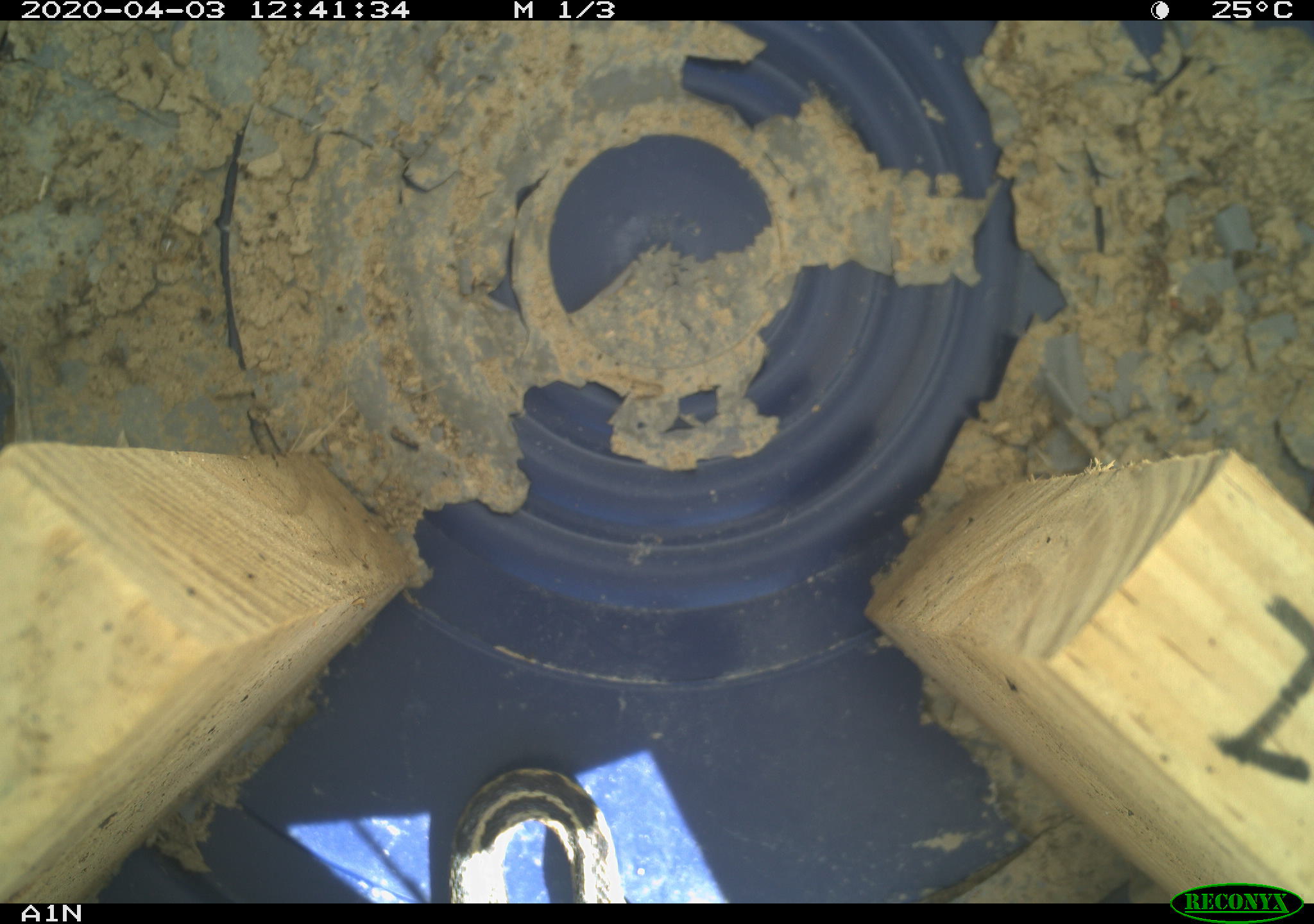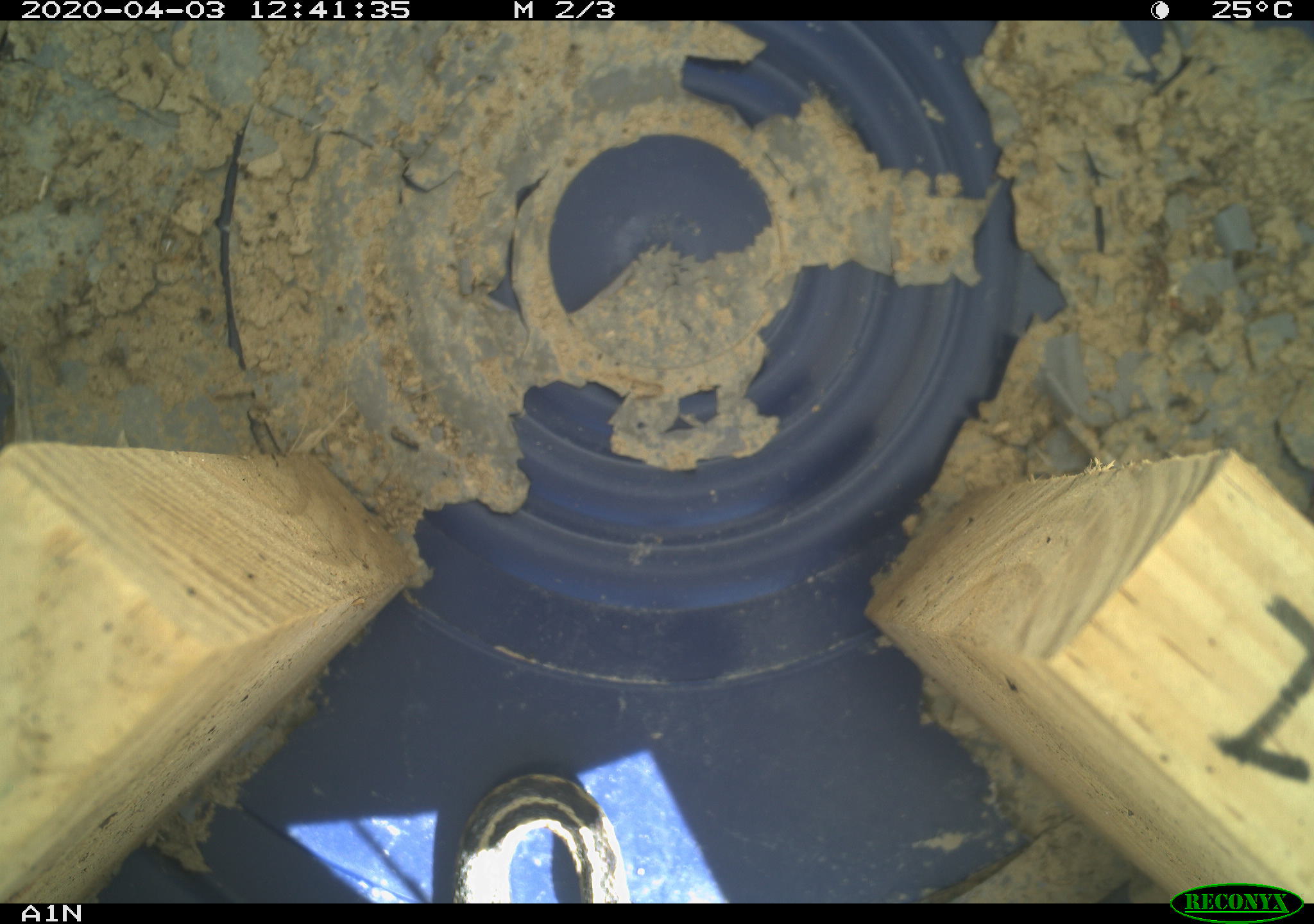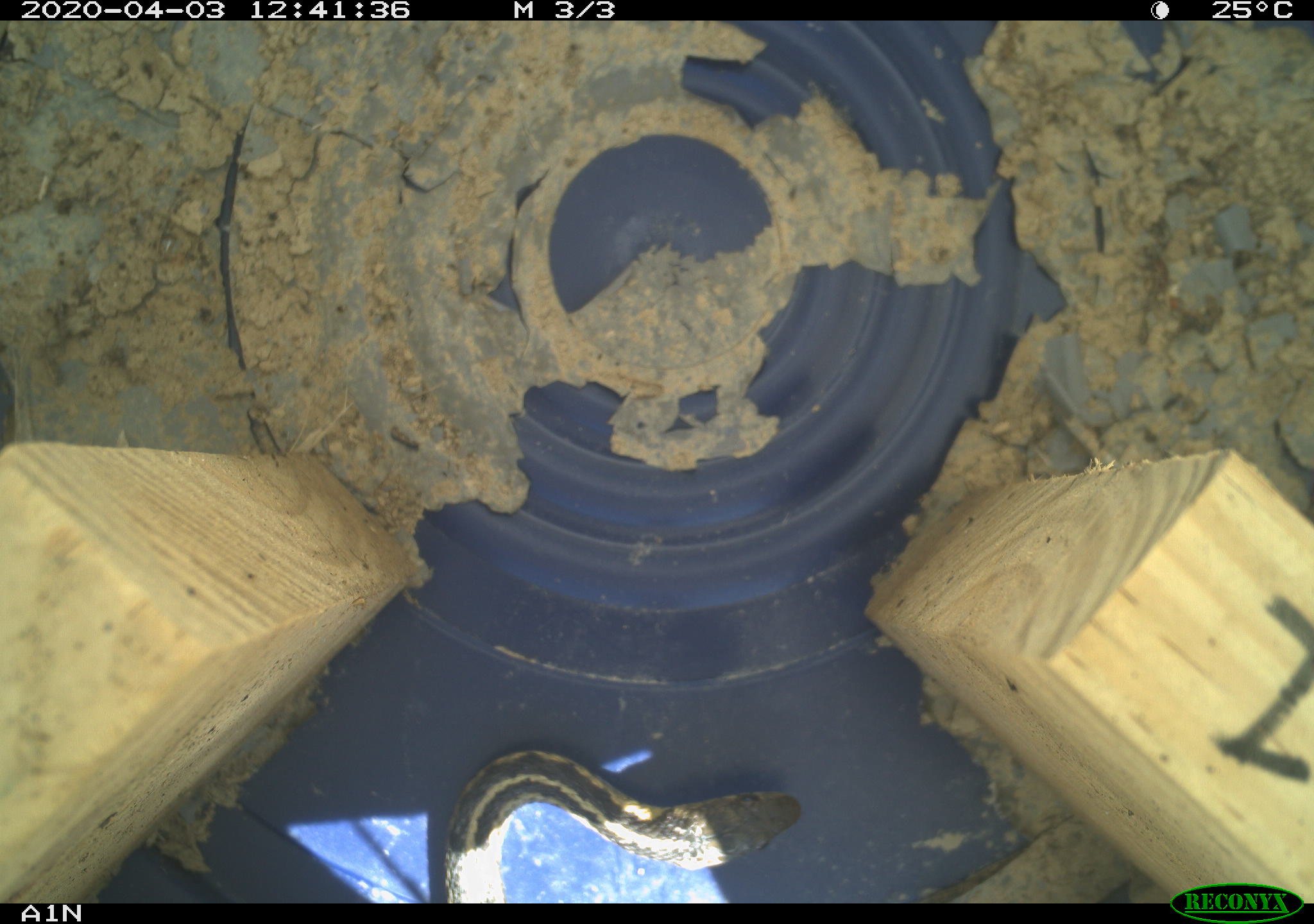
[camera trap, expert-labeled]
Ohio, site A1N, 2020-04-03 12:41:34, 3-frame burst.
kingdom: Animalia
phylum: Chordata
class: Reptilia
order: Squamata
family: Colubridae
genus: Thamnophis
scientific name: Thamnophis sirtalis sirtalis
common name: eastern gartersnake